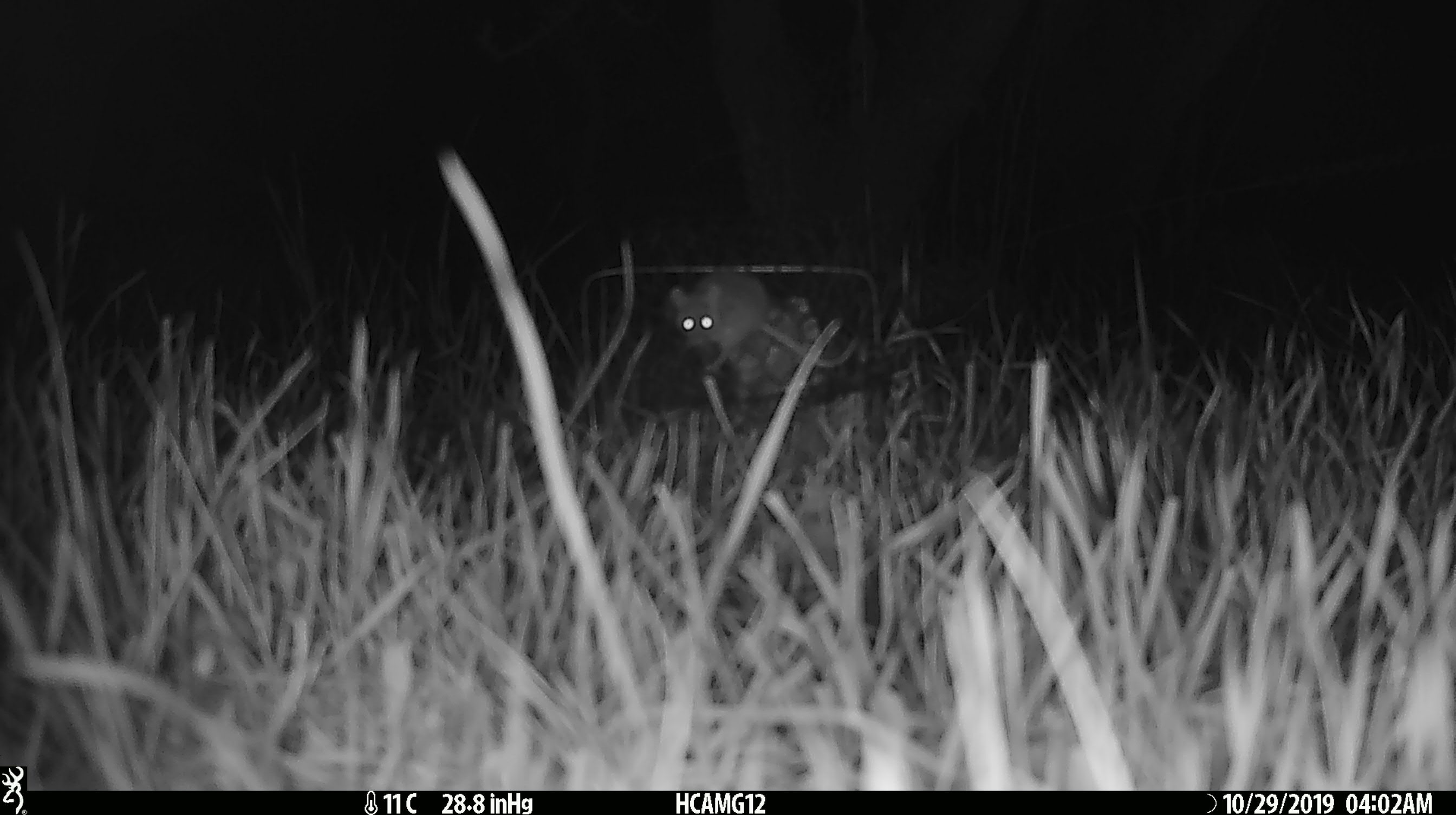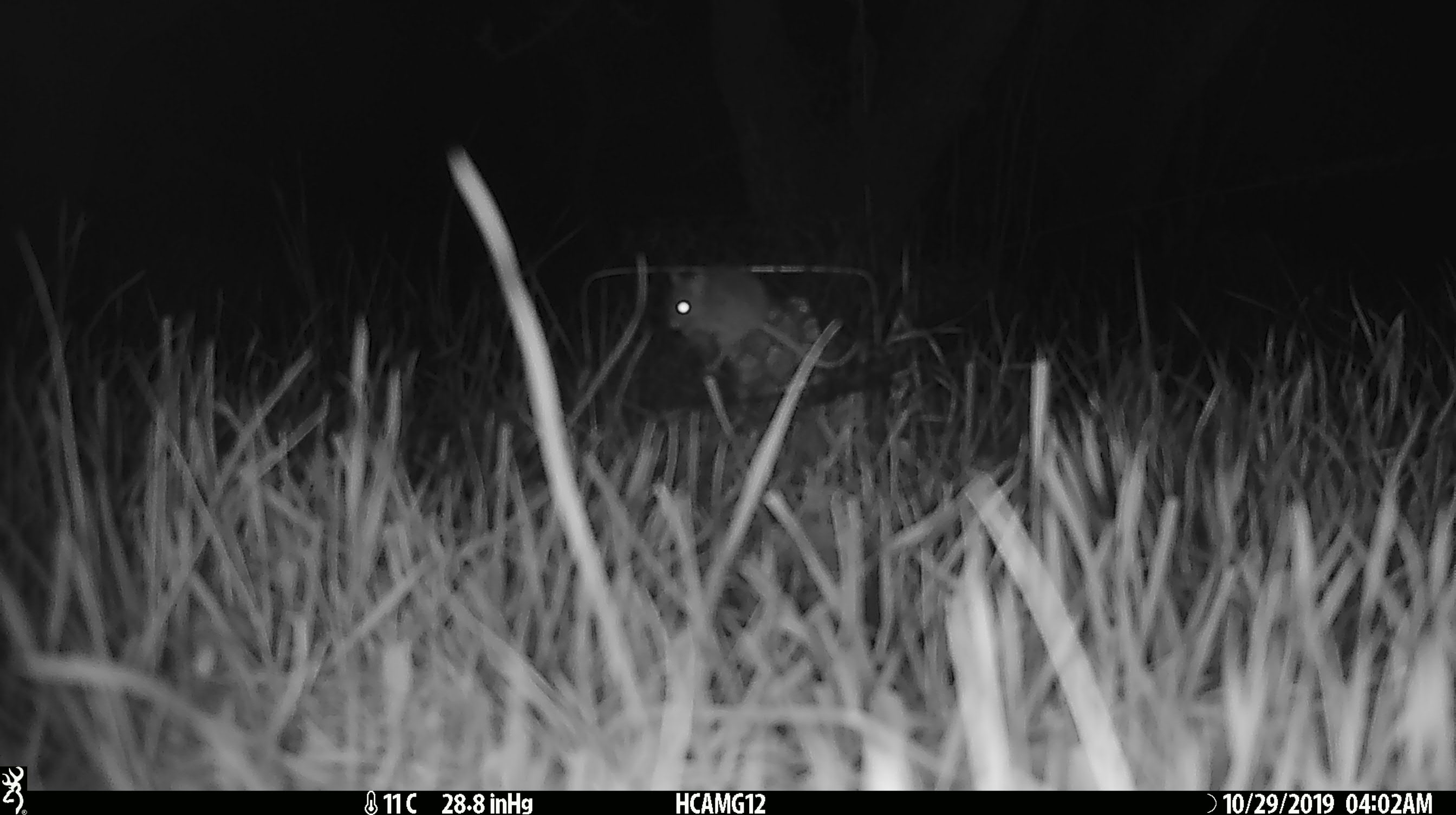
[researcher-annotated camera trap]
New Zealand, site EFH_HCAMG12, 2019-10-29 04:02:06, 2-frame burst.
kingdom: Animalia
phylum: Chordata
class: Mammalia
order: Rodentia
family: Muridae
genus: Mus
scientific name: Mus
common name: mouse